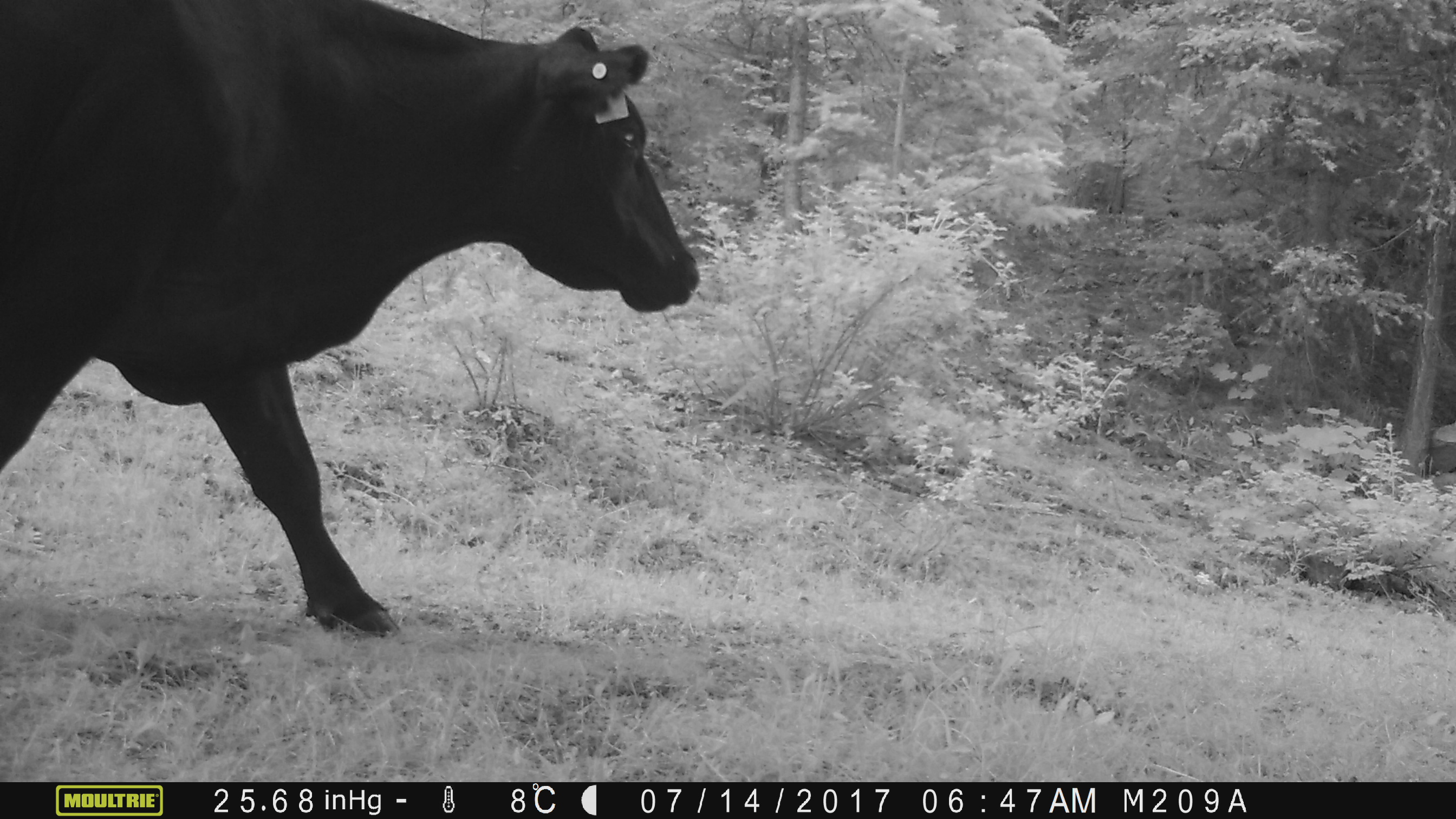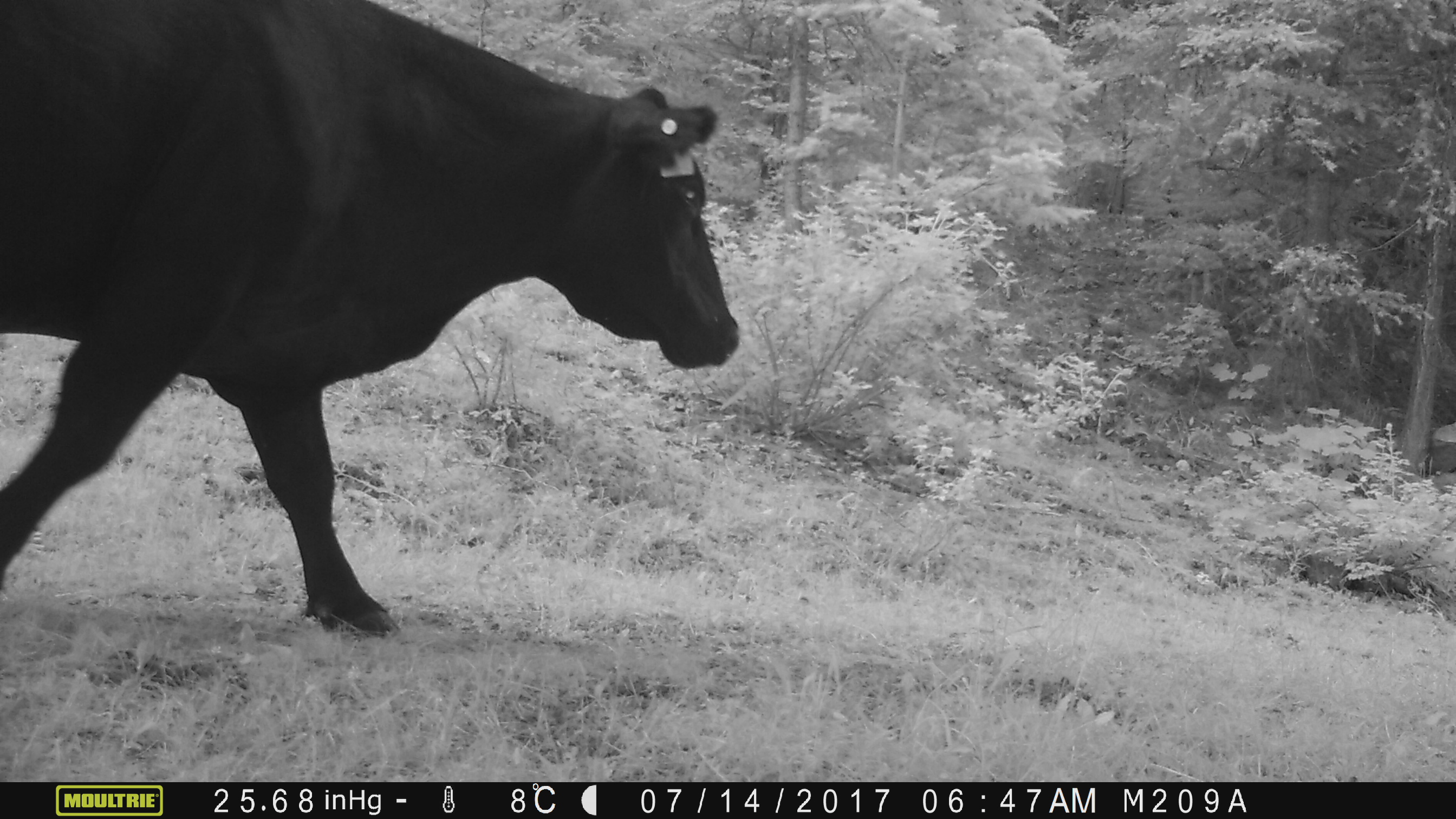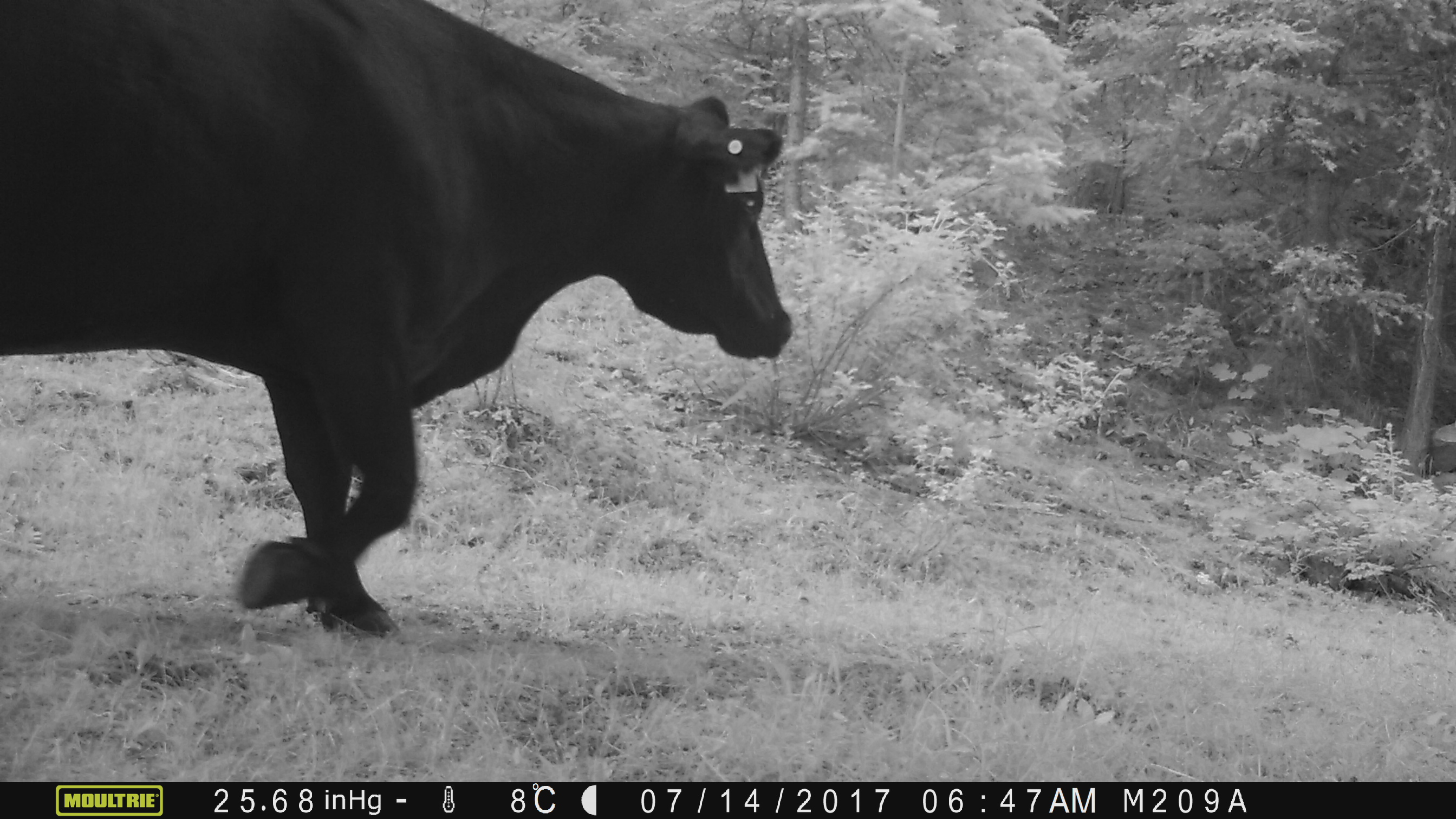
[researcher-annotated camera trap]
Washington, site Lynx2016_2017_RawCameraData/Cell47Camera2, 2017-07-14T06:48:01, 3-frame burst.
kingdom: Animalia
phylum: Chordata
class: Mammalia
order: Artiodactyla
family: Bovidae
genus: Bos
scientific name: Bos taurus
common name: domestic cattle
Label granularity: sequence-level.